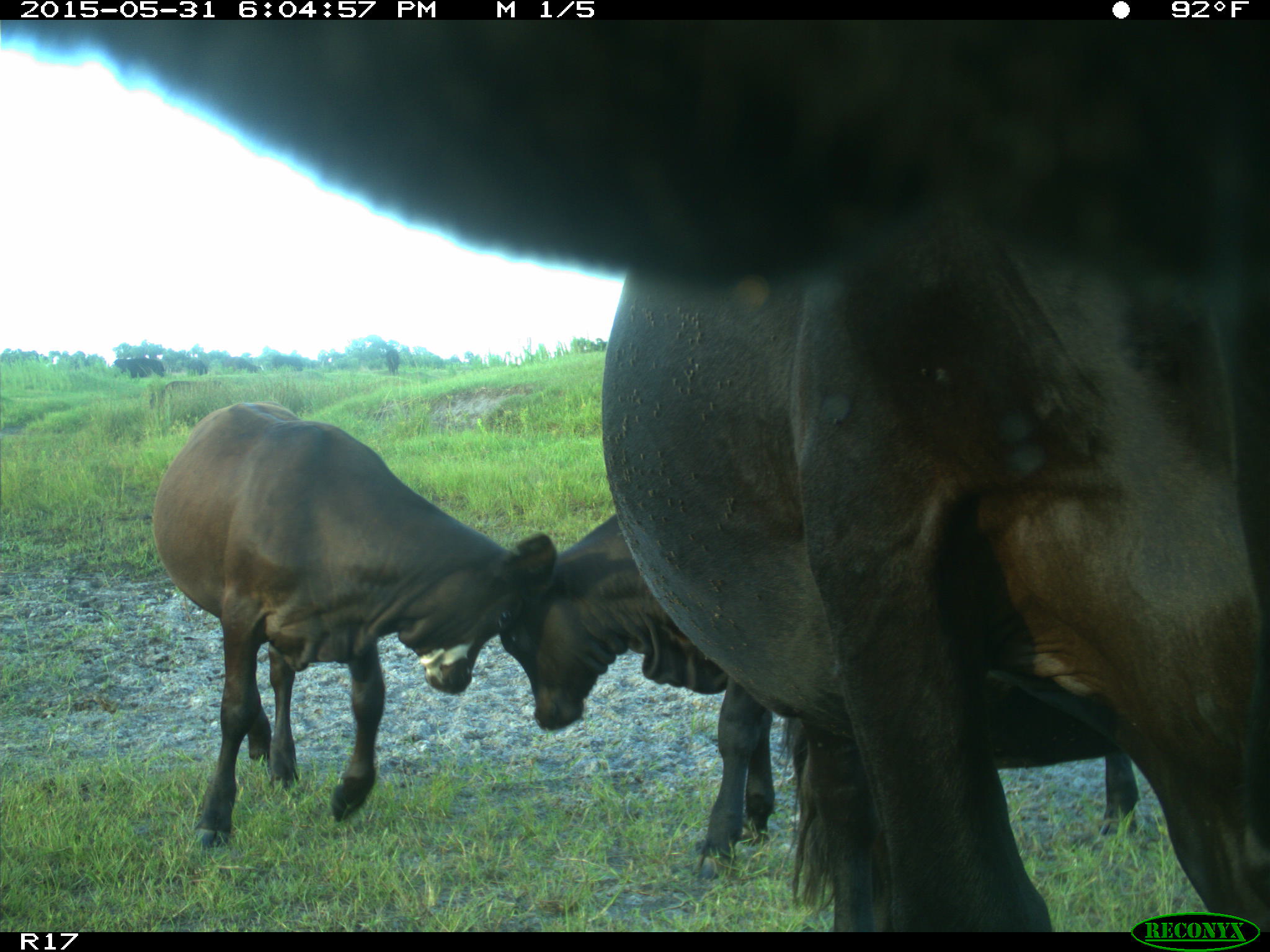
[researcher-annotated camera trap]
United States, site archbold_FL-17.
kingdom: Animalia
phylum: Chordata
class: Mammalia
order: Artiodactyla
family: Bovidae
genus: Bos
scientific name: Bos taurus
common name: domestic cow